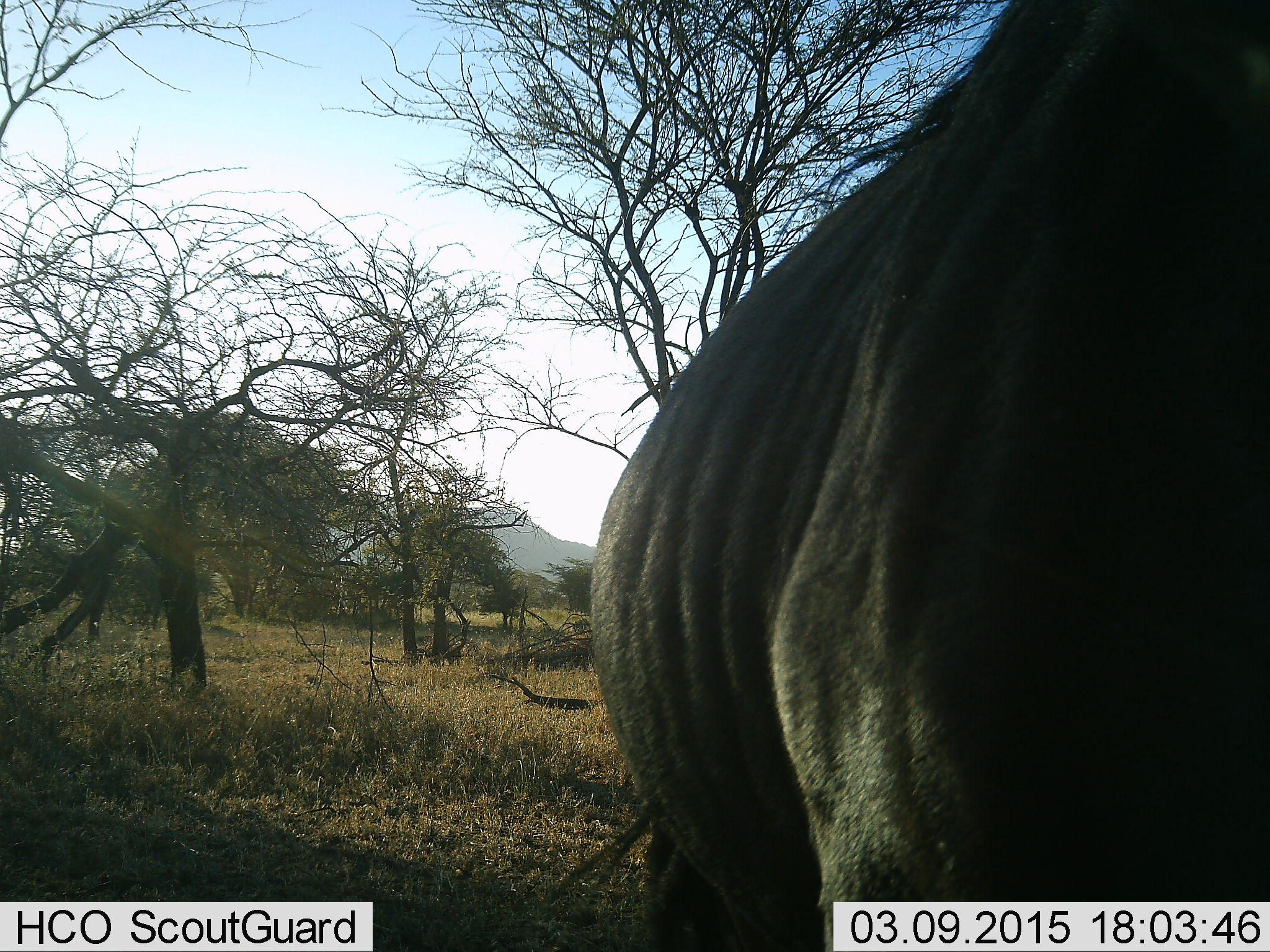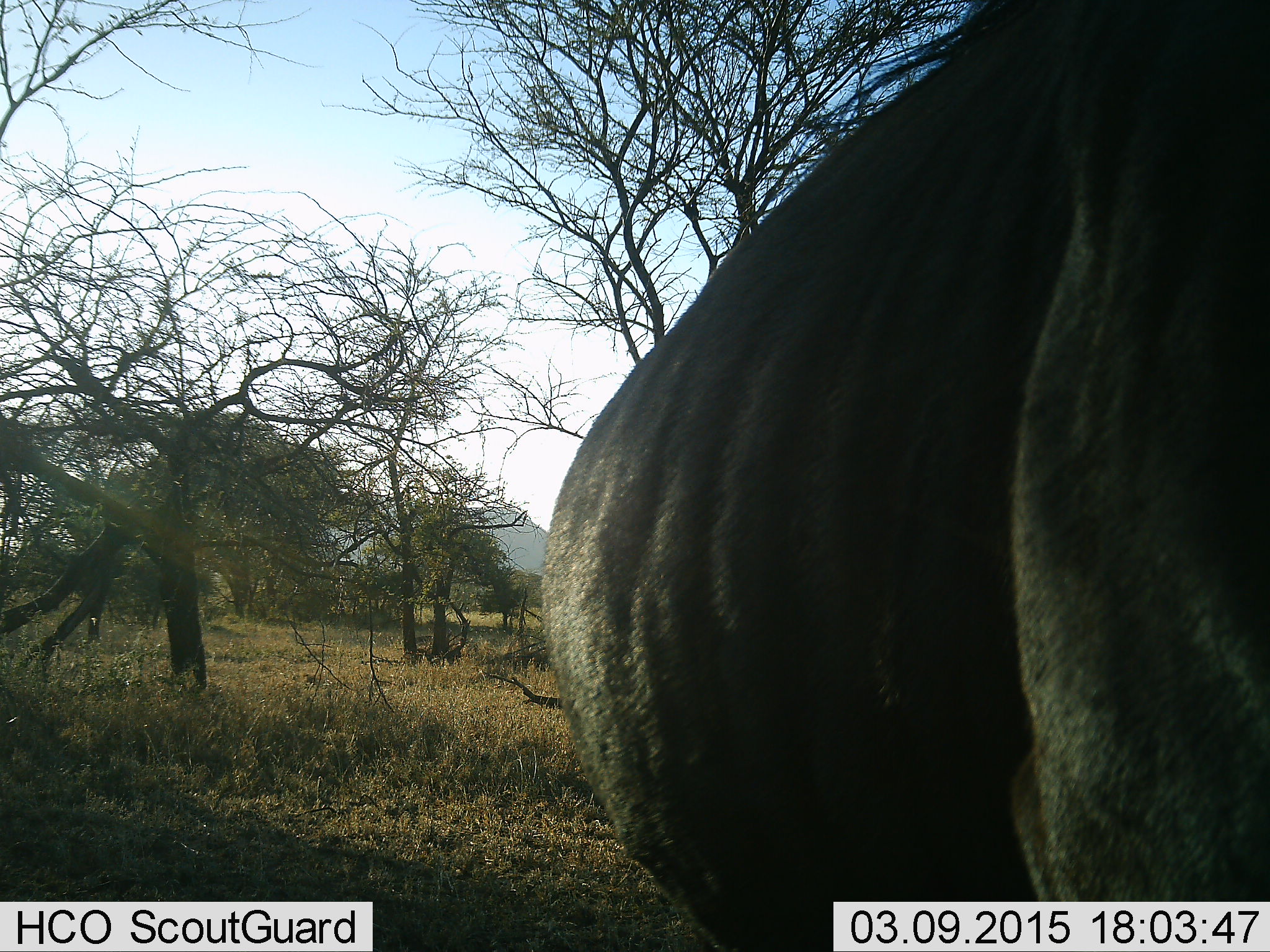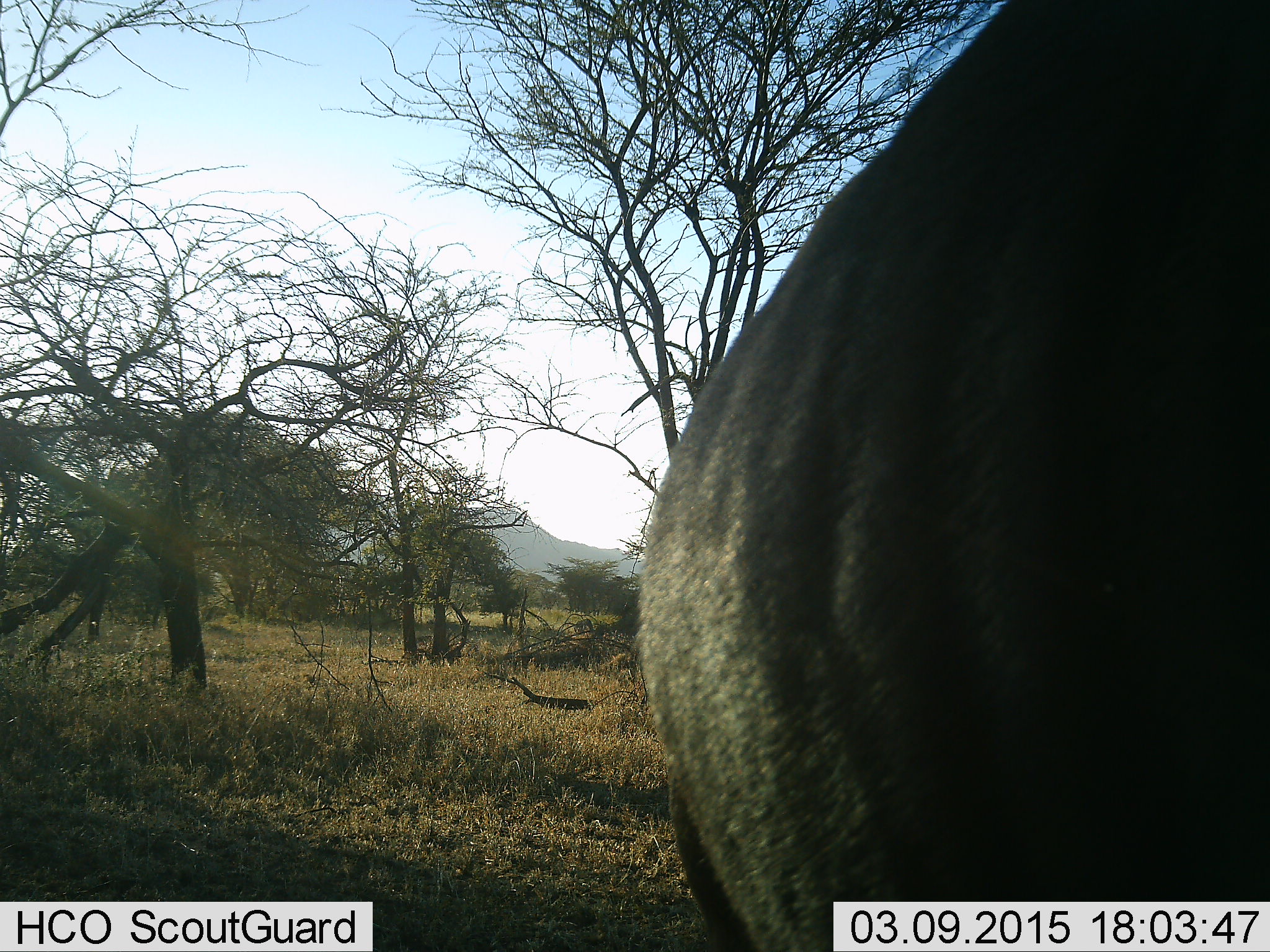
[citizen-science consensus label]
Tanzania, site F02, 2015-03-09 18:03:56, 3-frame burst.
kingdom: Animalia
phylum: Chordata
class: Mammalia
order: Artiodactyla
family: Bovidae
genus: Connochaetes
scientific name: Connochaetes taurinus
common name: blue wildebeest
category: wildebeest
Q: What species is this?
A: Wildebeest (blue wildebeest) (Connochaetes taurinus).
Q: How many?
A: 1.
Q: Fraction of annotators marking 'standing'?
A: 100%.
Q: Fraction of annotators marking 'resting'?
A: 0%.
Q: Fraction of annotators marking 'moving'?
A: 0%.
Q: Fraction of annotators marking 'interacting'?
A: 0%.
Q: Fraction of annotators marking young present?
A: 0%.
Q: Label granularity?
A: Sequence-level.